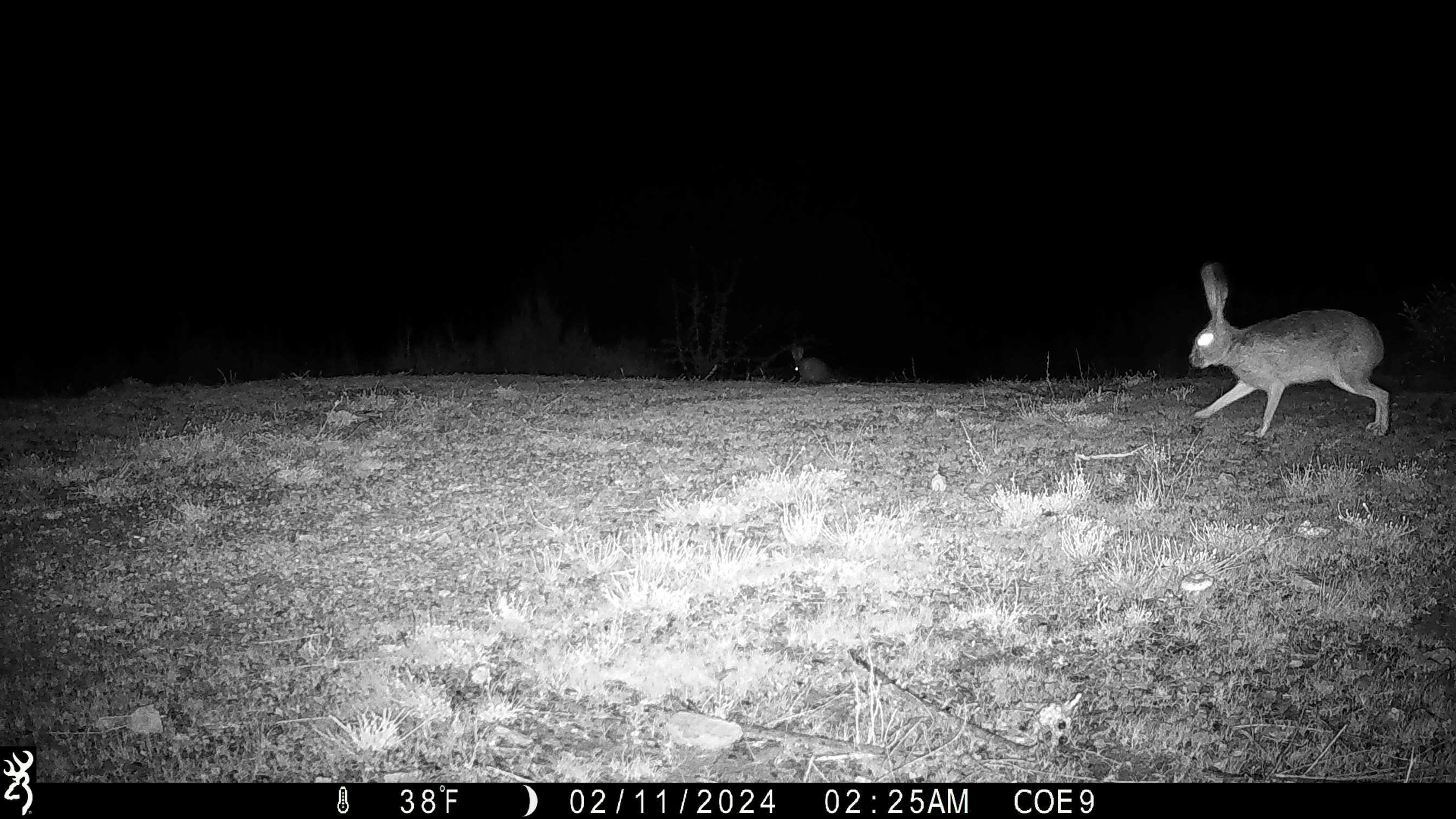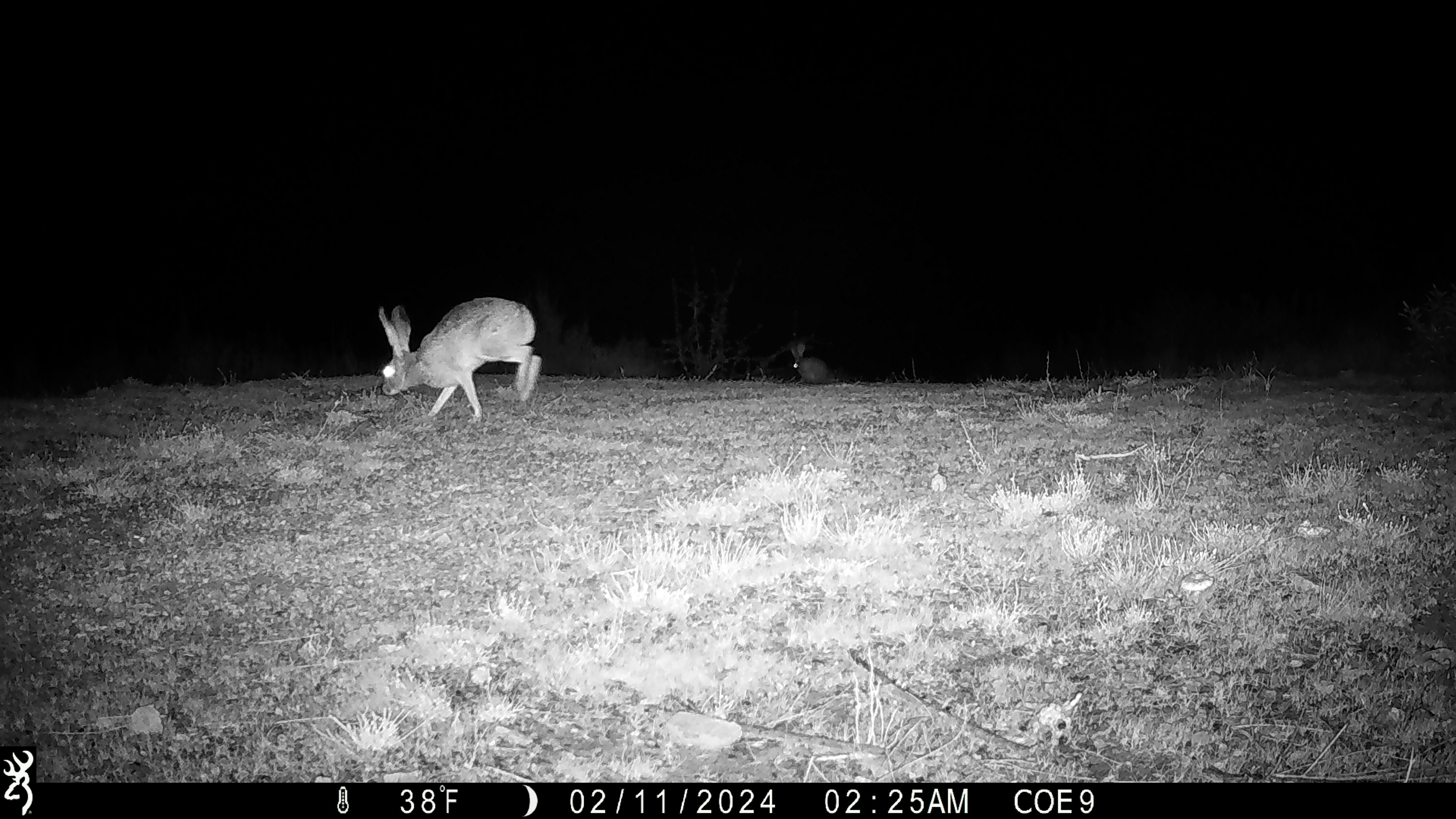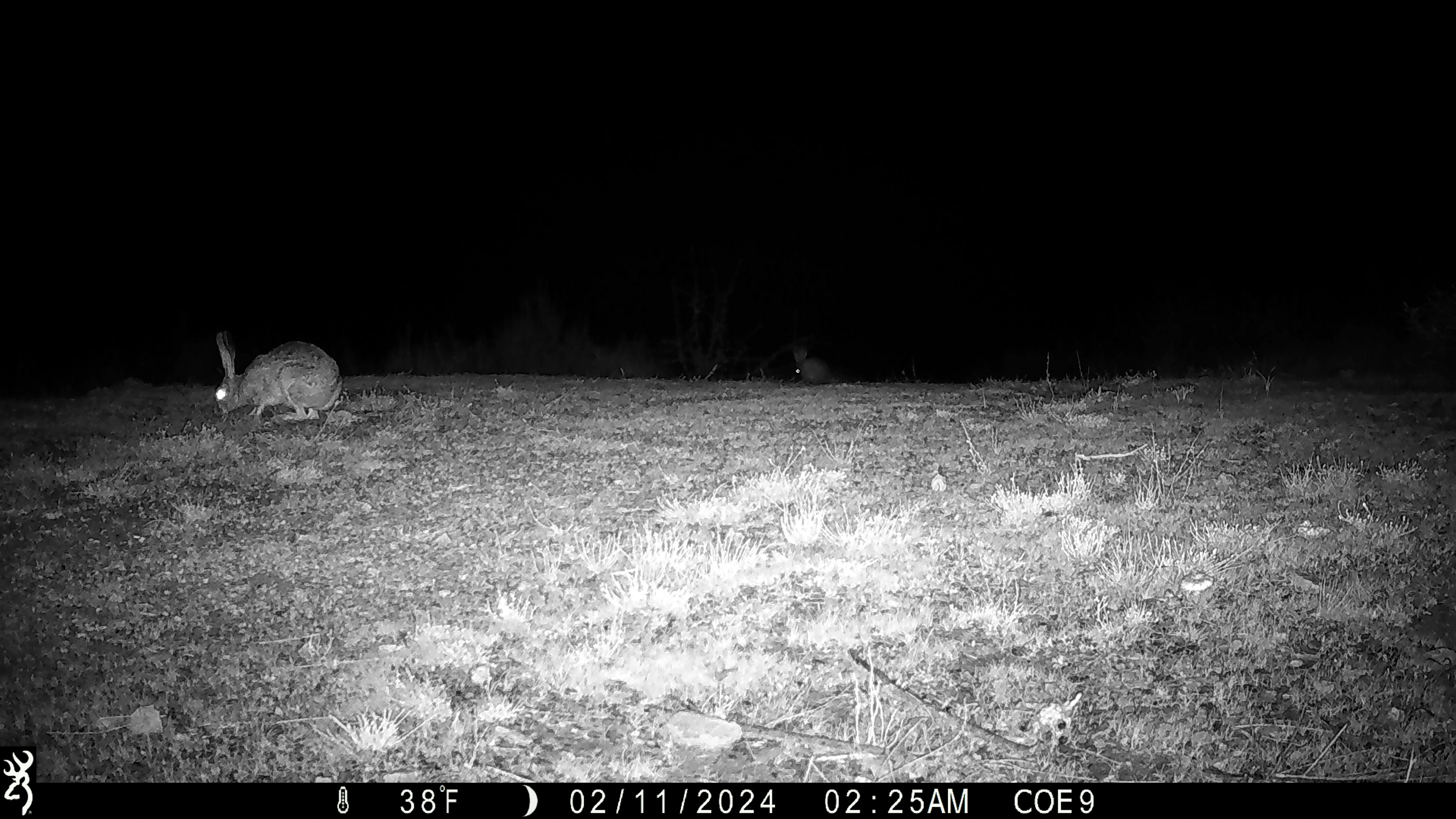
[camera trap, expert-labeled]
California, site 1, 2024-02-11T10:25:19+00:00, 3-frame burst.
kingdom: Animalia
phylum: Chordata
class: Mammalia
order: Lagomorpha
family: Leporidae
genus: Lepus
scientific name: Lepus californicus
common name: black-tailed jackrabbit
Black-tailed jackrabbit (Lepus californicus).